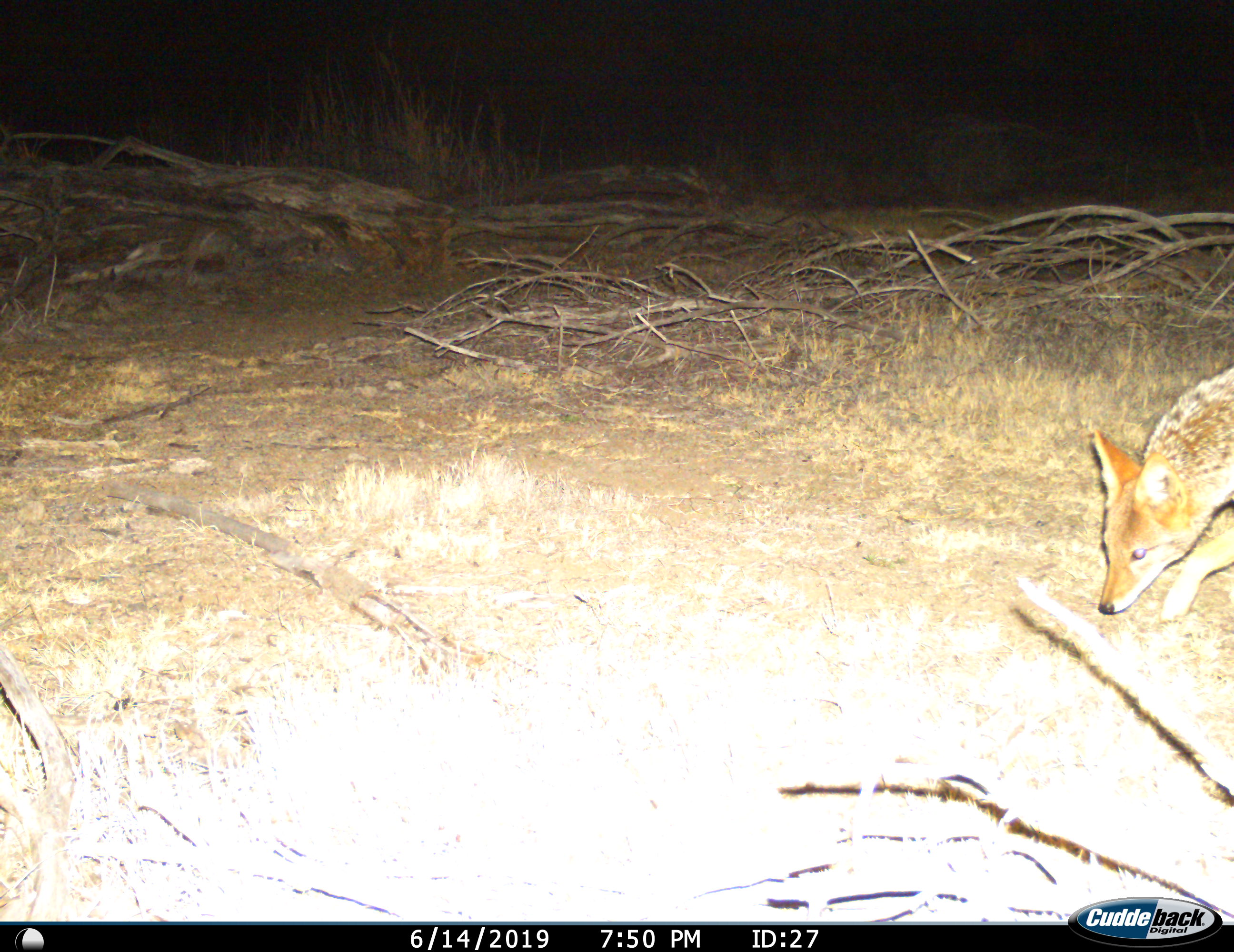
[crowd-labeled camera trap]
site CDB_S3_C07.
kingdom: Animalia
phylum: Chordata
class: Mammalia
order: Carnivora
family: Canidae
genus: Lupulella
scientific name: Lupulella mesomelas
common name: black-backed jackal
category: jackalblackbacked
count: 1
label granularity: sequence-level